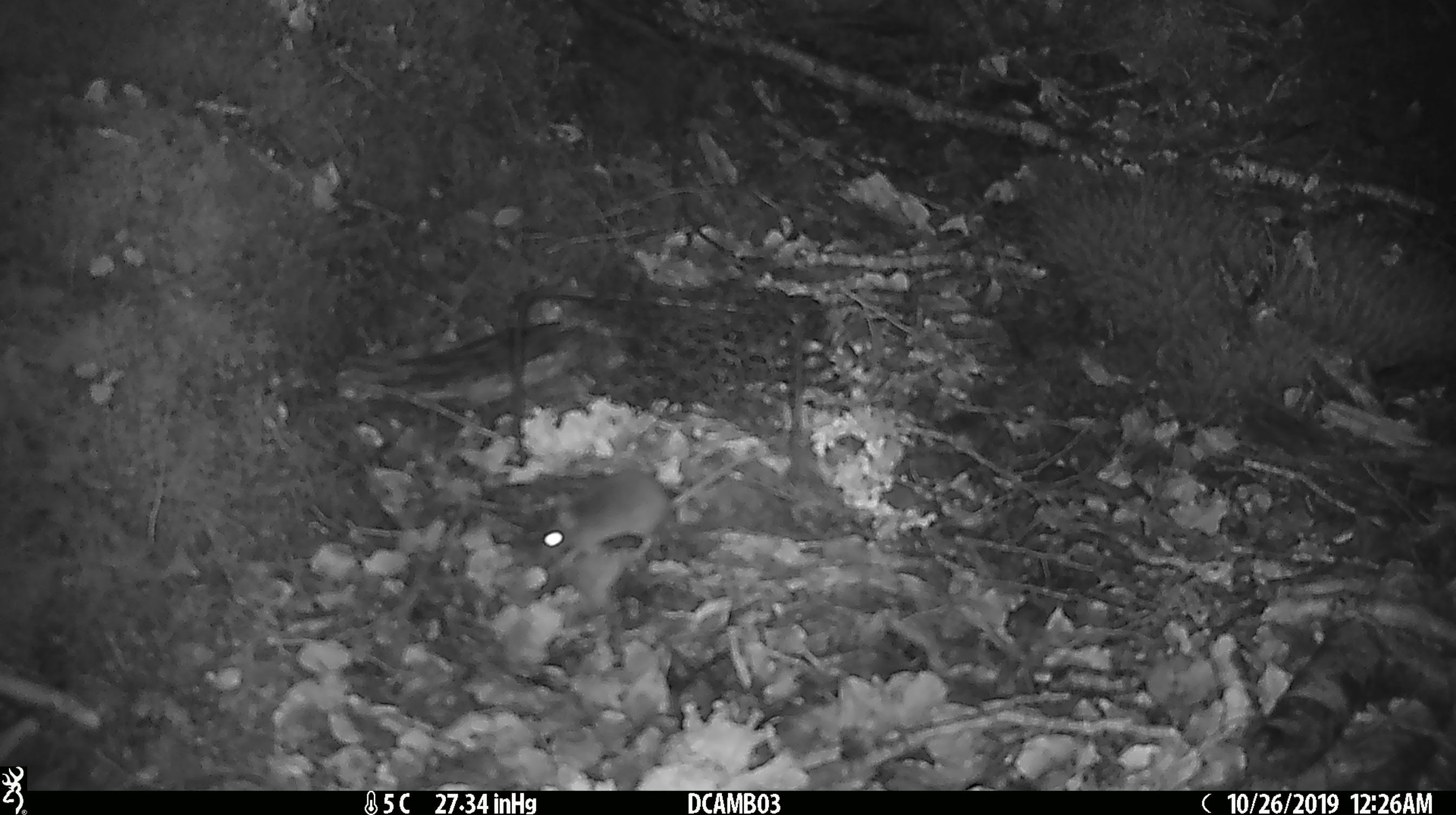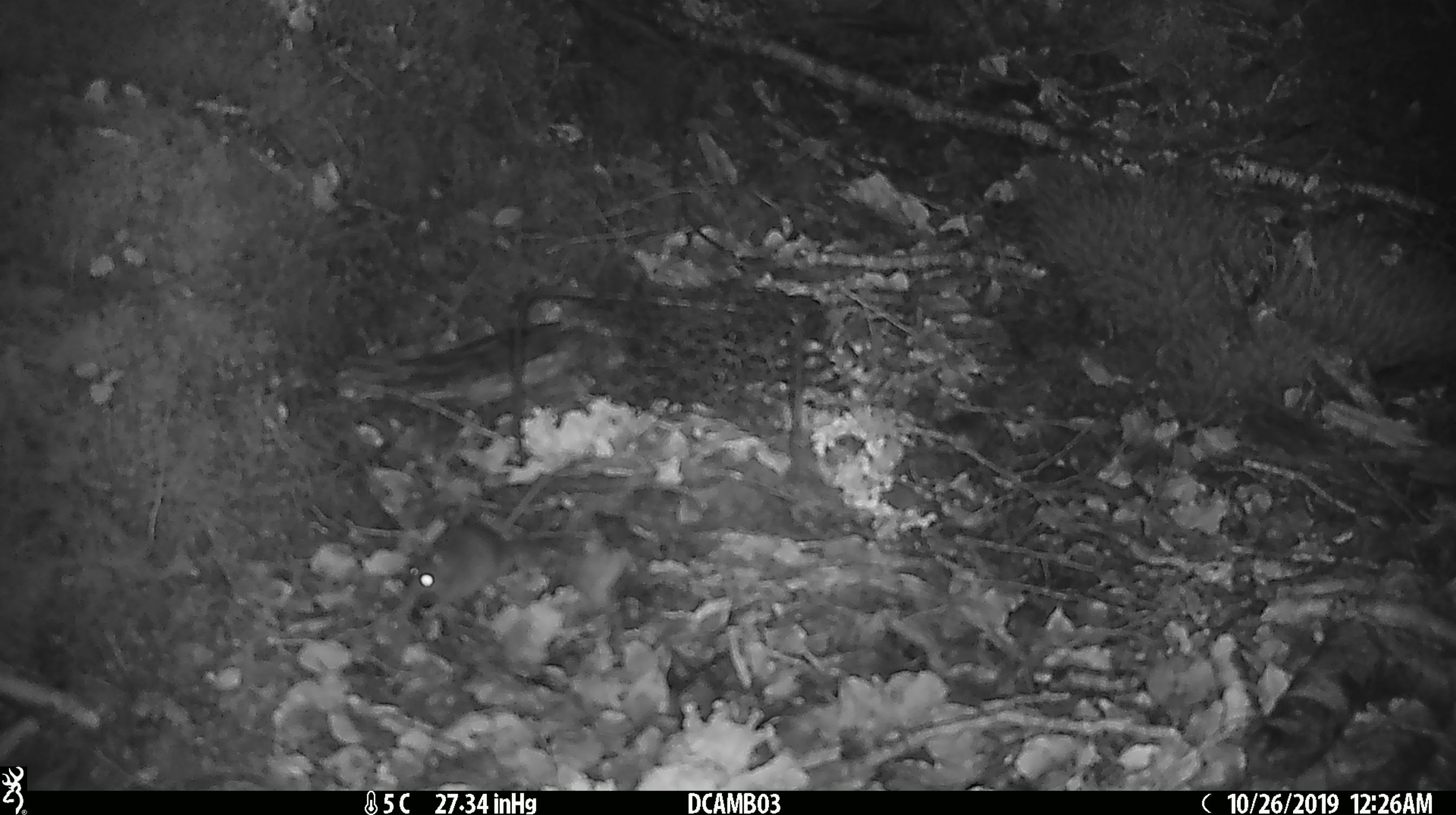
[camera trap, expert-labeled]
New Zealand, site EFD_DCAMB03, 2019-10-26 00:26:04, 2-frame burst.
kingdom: Animalia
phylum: Chordata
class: Mammalia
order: Rodentia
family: Muridae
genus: Mus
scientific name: Mus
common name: mouse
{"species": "mouse (Mus)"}